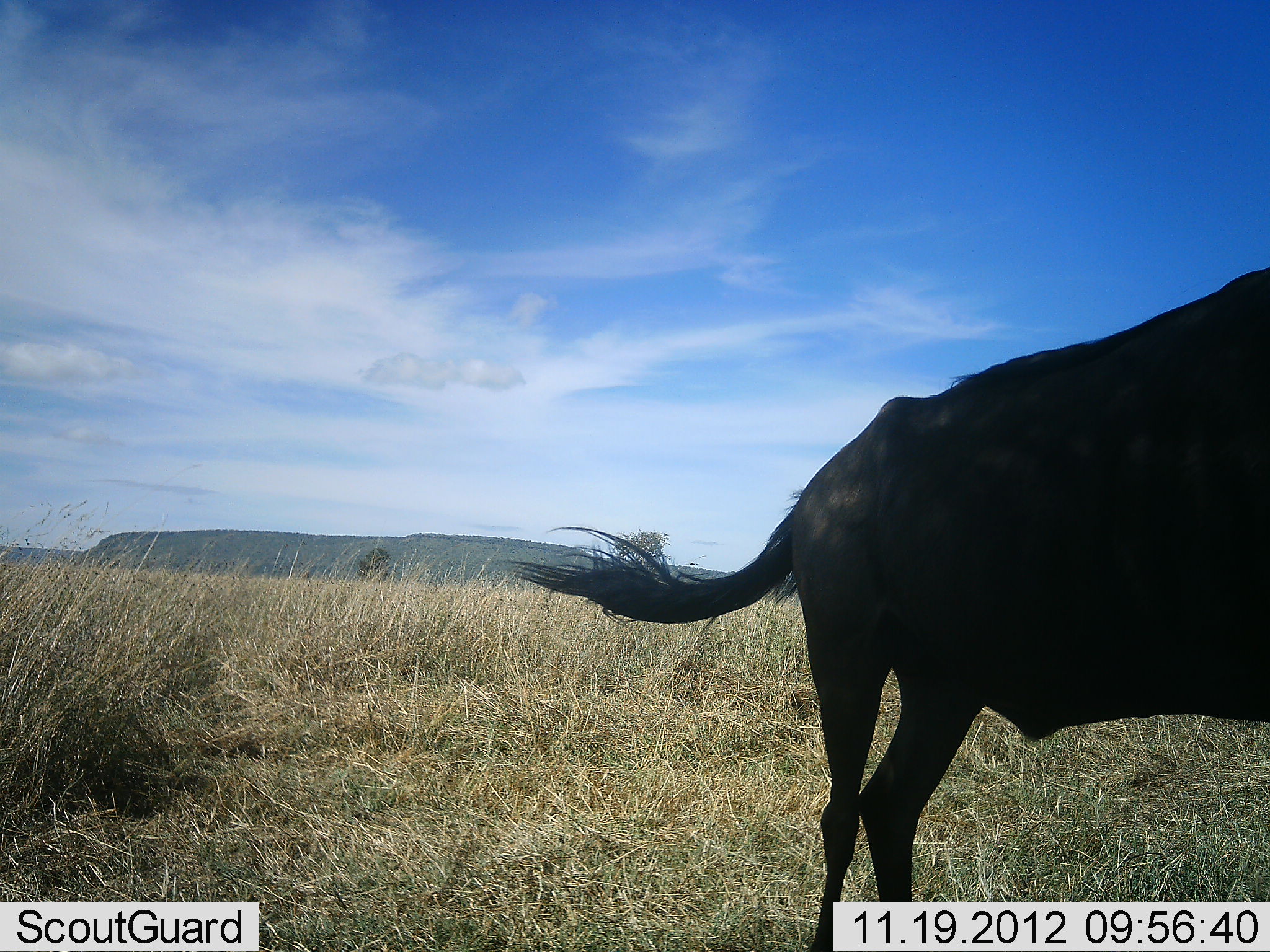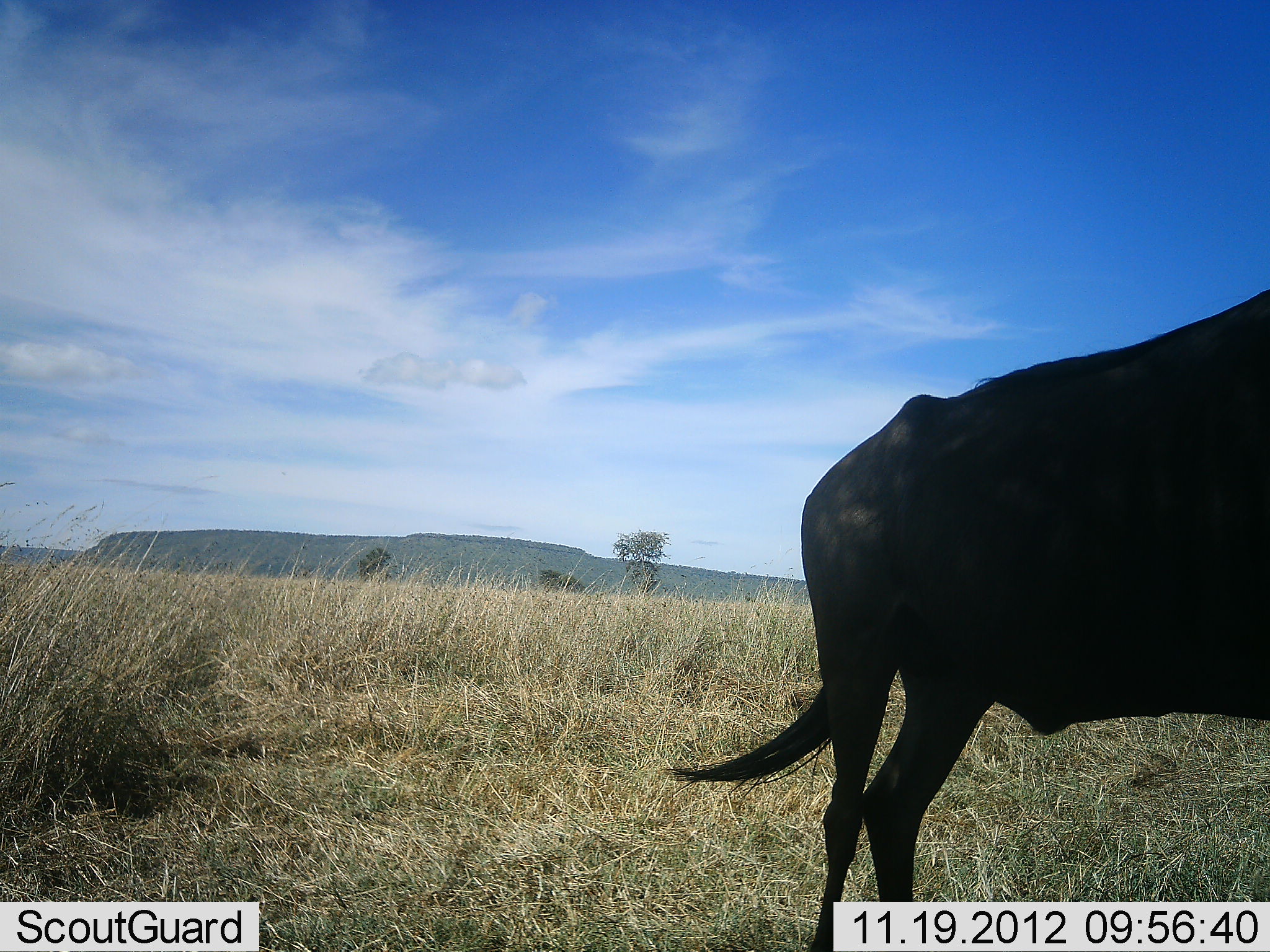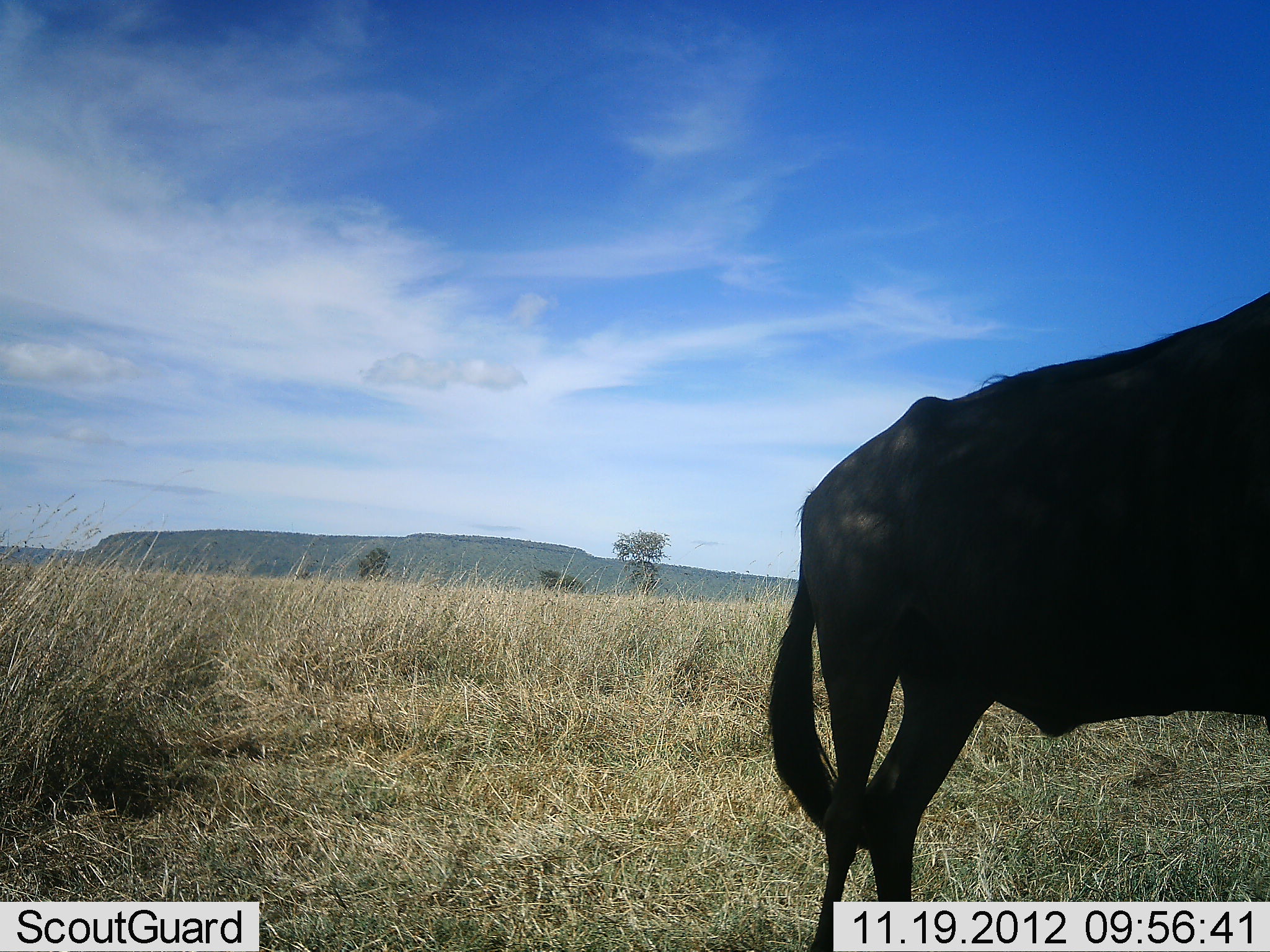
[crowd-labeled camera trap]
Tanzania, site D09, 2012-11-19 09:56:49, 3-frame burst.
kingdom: Animalia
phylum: Chordata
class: Mammalia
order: Artiodactyla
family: Bovidae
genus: Connochaetes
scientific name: Connochaetes taurinus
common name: blue wildebeest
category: wildebeest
Wildebeest (blue wildebeest) (Connochaetes taurinus), count 1. Behavior (volunteer vote fractions): standing 100%, resting 0%, moving 0%, interacting 0%. Young present (vote fraction): 0%. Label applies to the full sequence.